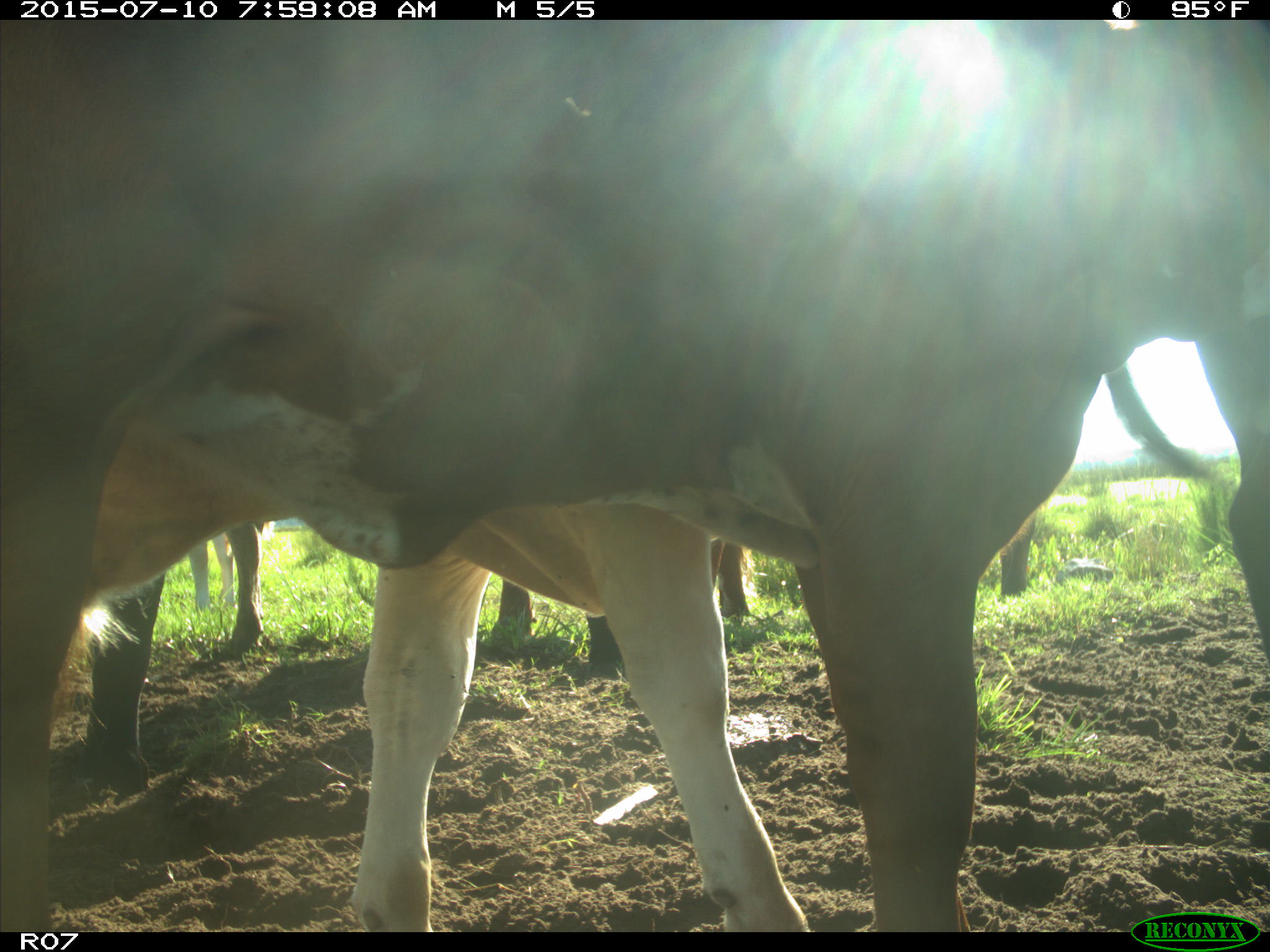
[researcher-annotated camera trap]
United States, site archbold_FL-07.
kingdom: Animalia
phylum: Chordata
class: Mammalia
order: Artiodactyla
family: Bovidae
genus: Bos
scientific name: Bos taurus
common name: domestic cow